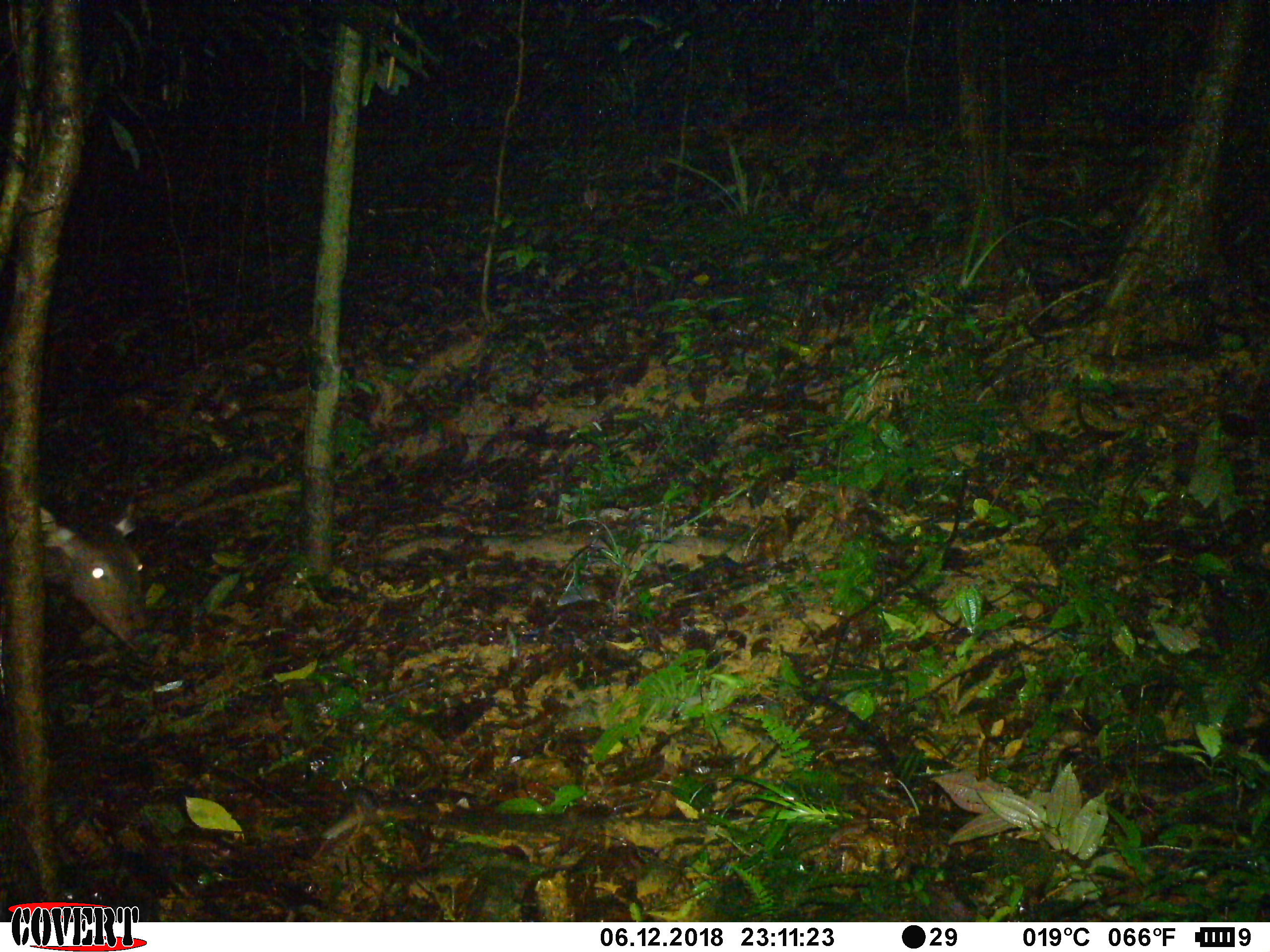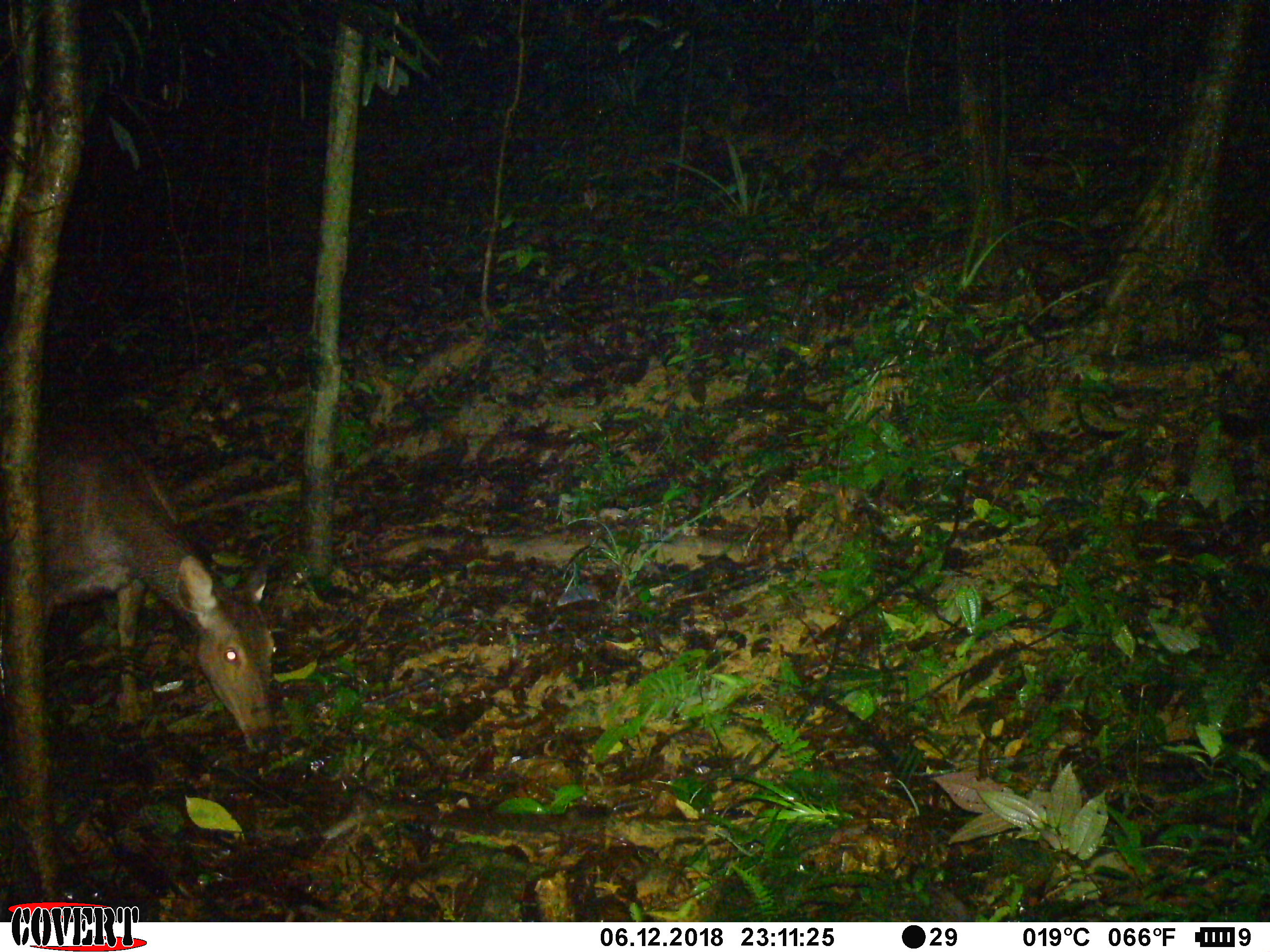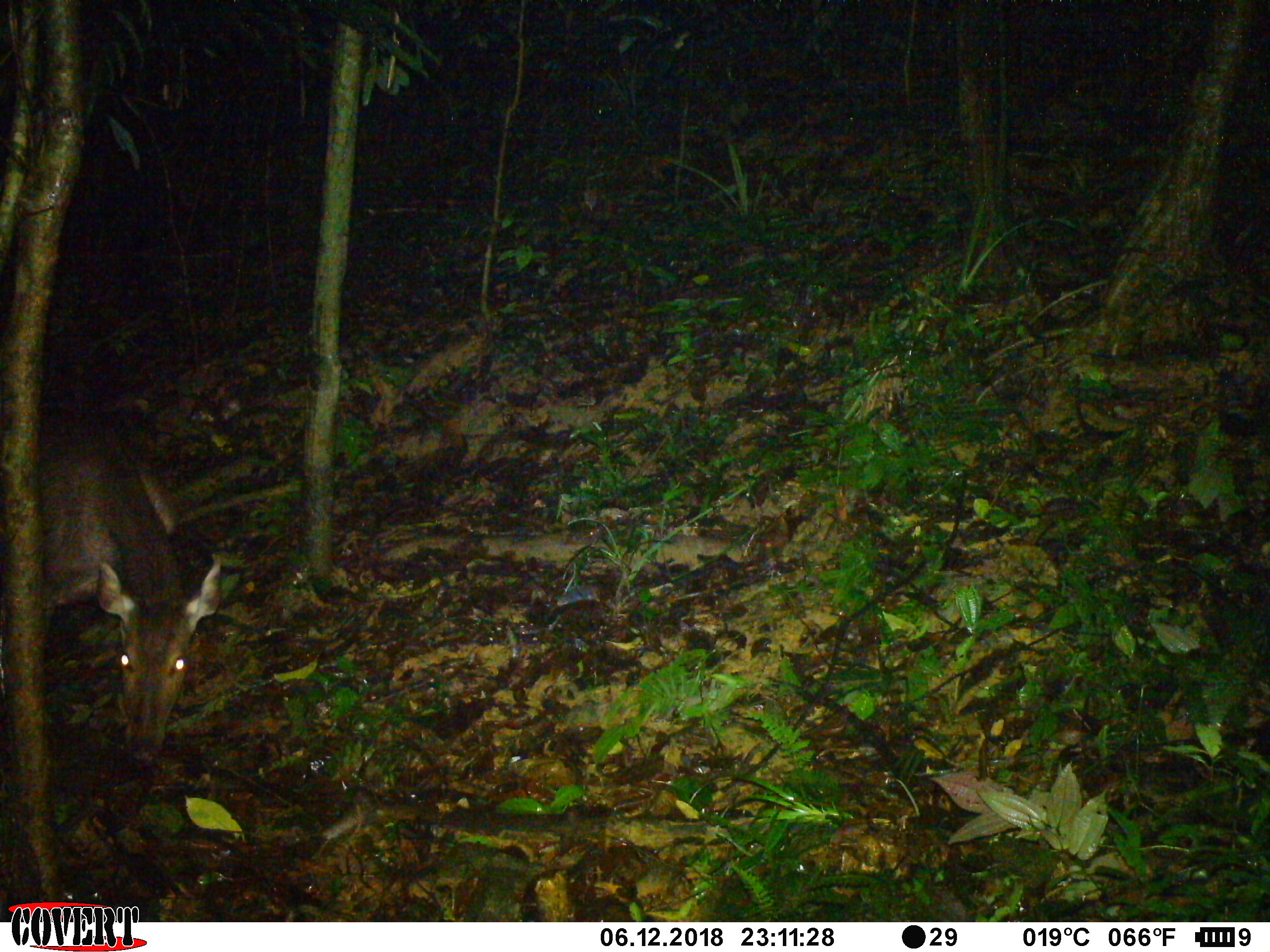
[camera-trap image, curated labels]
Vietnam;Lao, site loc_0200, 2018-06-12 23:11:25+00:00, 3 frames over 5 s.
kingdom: Animalia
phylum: Chordata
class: Mammalia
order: Artiodactyla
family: Cervidae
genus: Rusa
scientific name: Rusa unicolor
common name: sambar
Sambar (Rusa unicolor). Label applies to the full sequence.